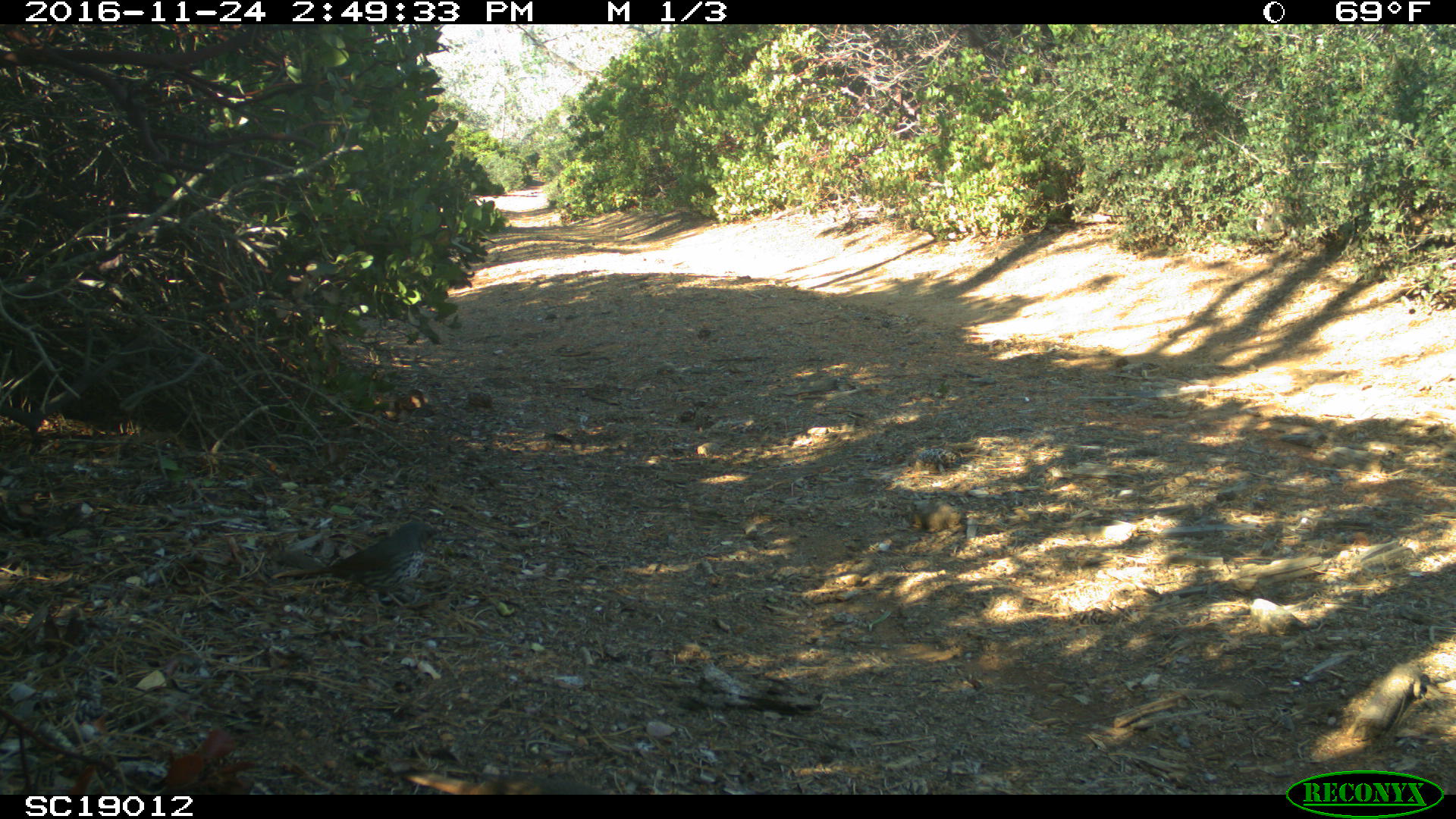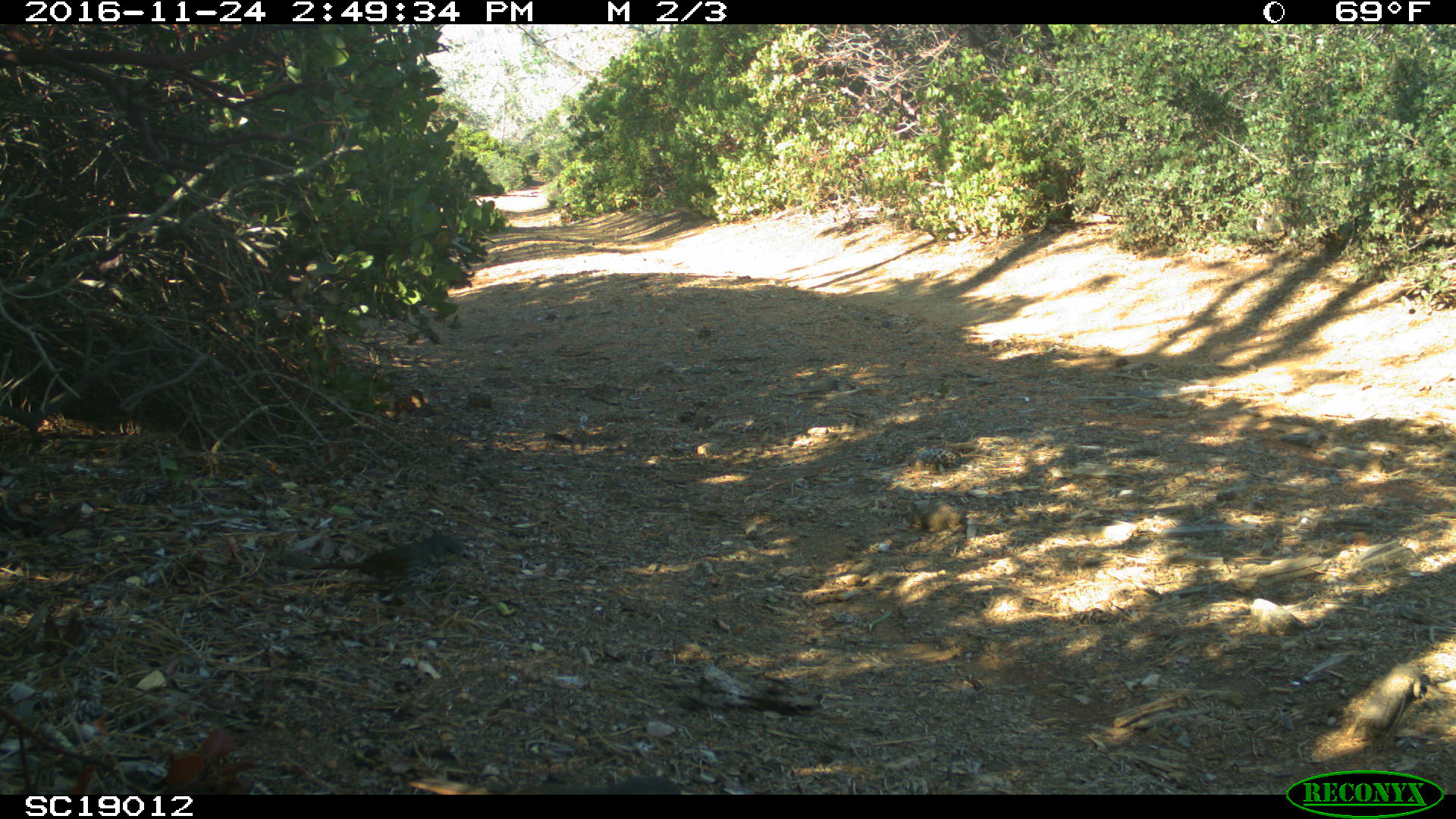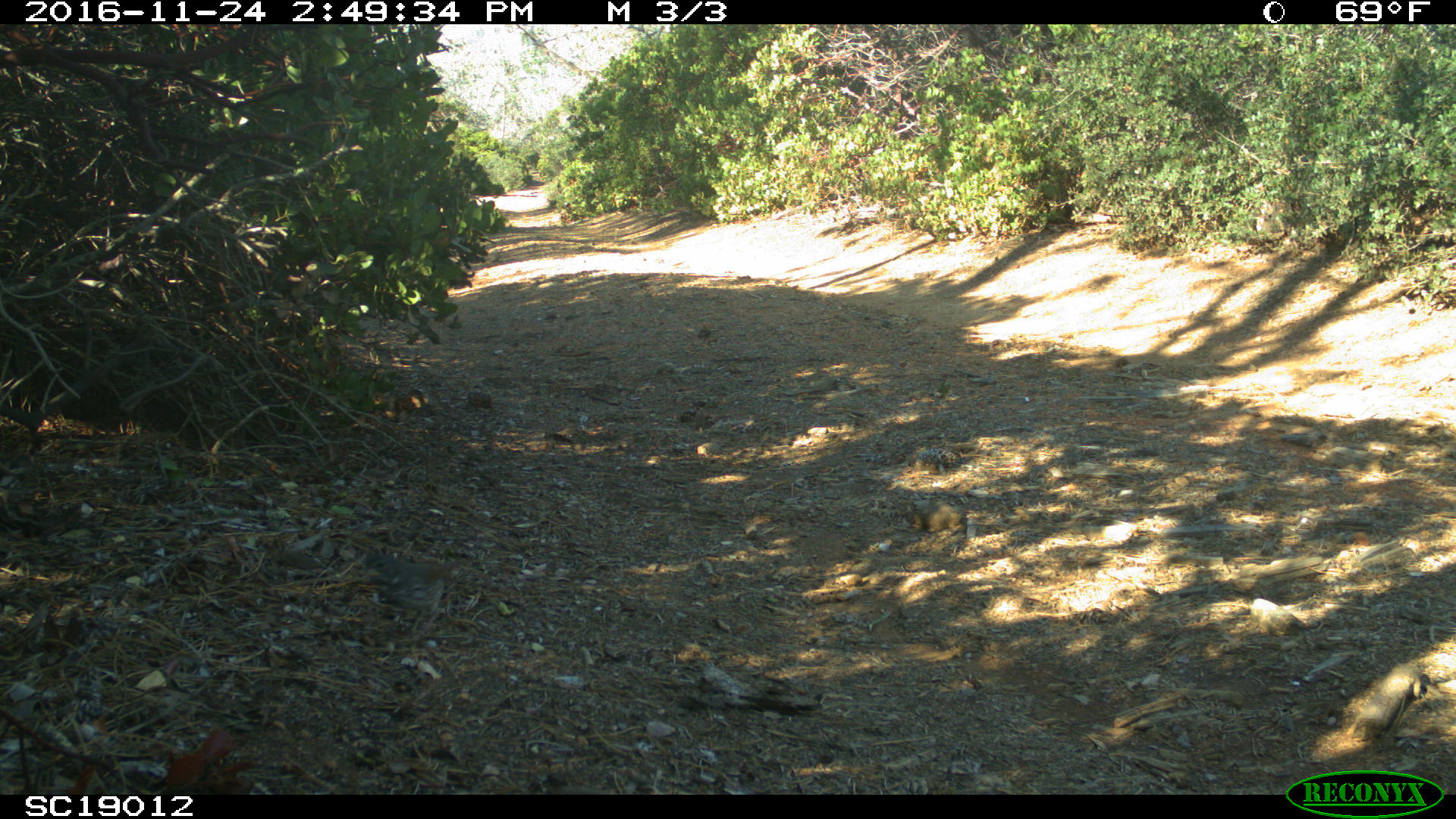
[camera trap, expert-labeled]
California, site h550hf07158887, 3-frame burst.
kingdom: Animalia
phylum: Chordata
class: Aves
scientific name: Aves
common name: bird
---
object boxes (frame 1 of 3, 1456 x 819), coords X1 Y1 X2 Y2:
bird: 271 519 447 608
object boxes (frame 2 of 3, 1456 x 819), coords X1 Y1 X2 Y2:
bird: 309 534 472 605; 406 776 681 795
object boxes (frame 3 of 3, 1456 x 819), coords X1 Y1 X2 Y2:
bird: 362 554 472 635